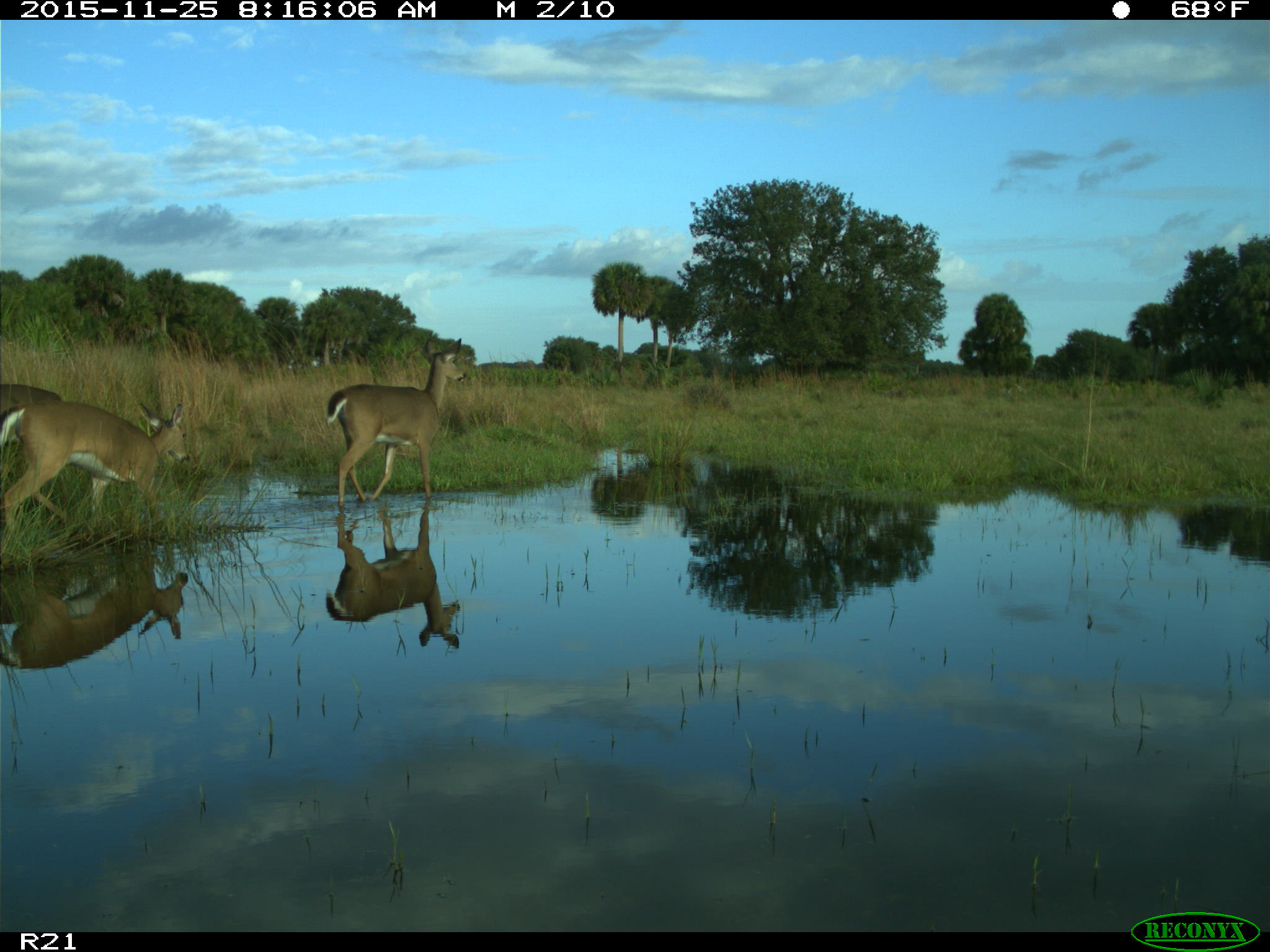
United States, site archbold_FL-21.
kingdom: Animalia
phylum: Chordata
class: Mammalia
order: Artiodactyla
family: Cervidae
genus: Odocoileus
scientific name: Odocoileus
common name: deer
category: unidentified deer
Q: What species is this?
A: Unidentified deer (deer) (Odocoileus).